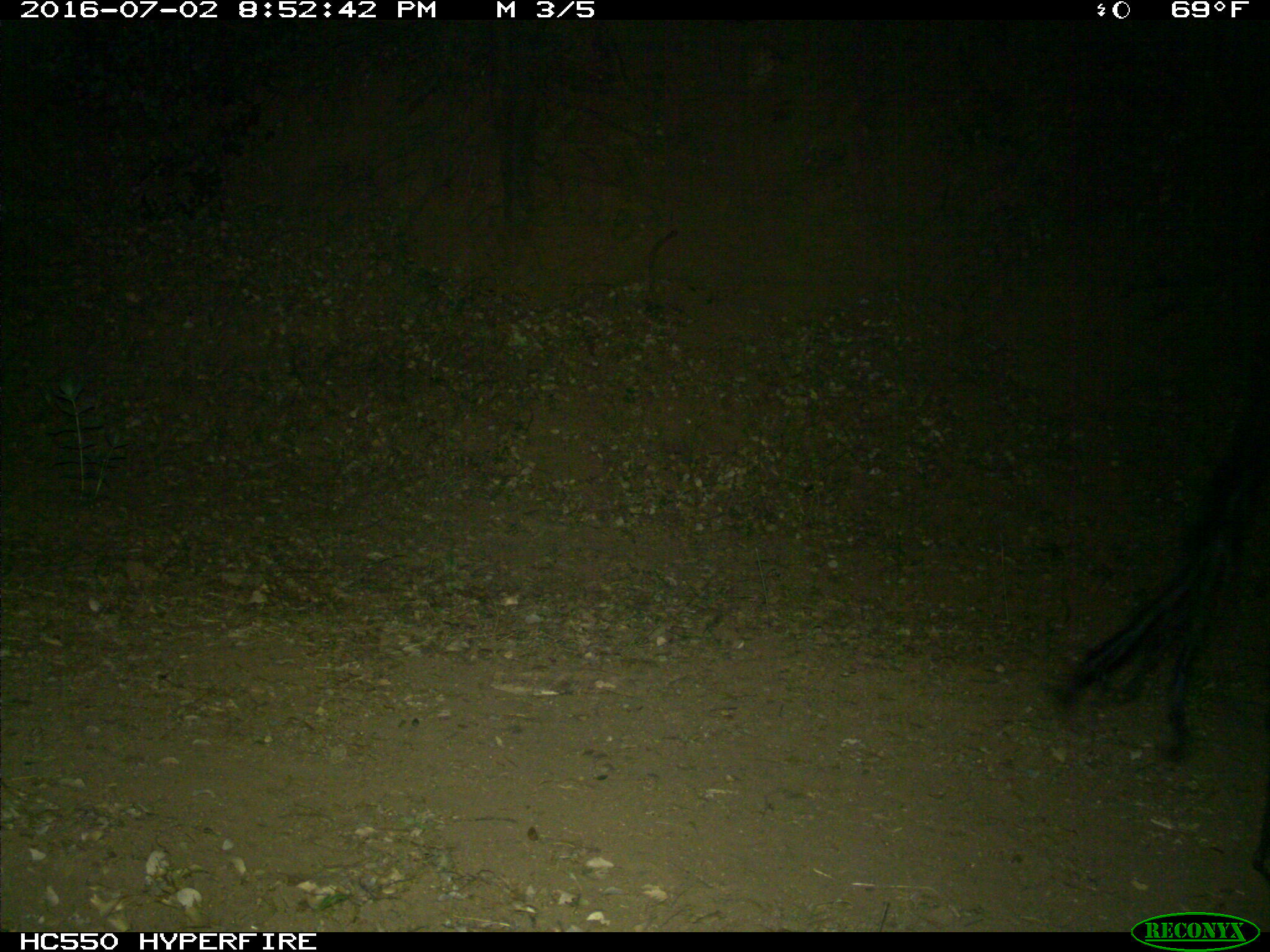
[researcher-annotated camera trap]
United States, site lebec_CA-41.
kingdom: Animalia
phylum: Chordata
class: Mammalia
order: Artiodactyla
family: Bovidae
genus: Bos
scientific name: Bos taurus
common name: domestic cow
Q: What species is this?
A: Bos taurus (domestic cow).